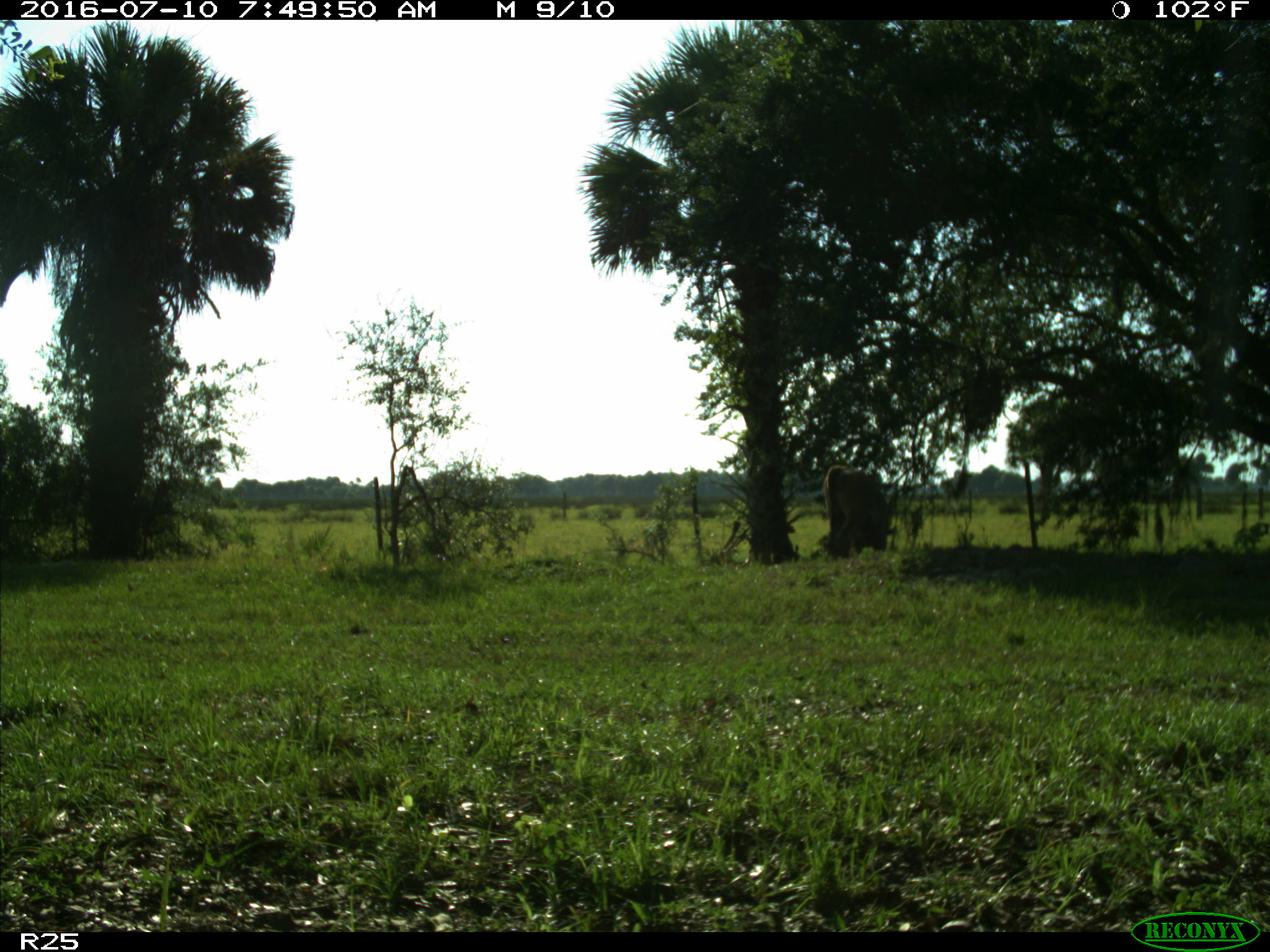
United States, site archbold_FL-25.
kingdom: Animalia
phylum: Chordata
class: Mammalia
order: Artiodactyla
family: Bovidae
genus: Bos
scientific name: Bos taurus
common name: domestic cow